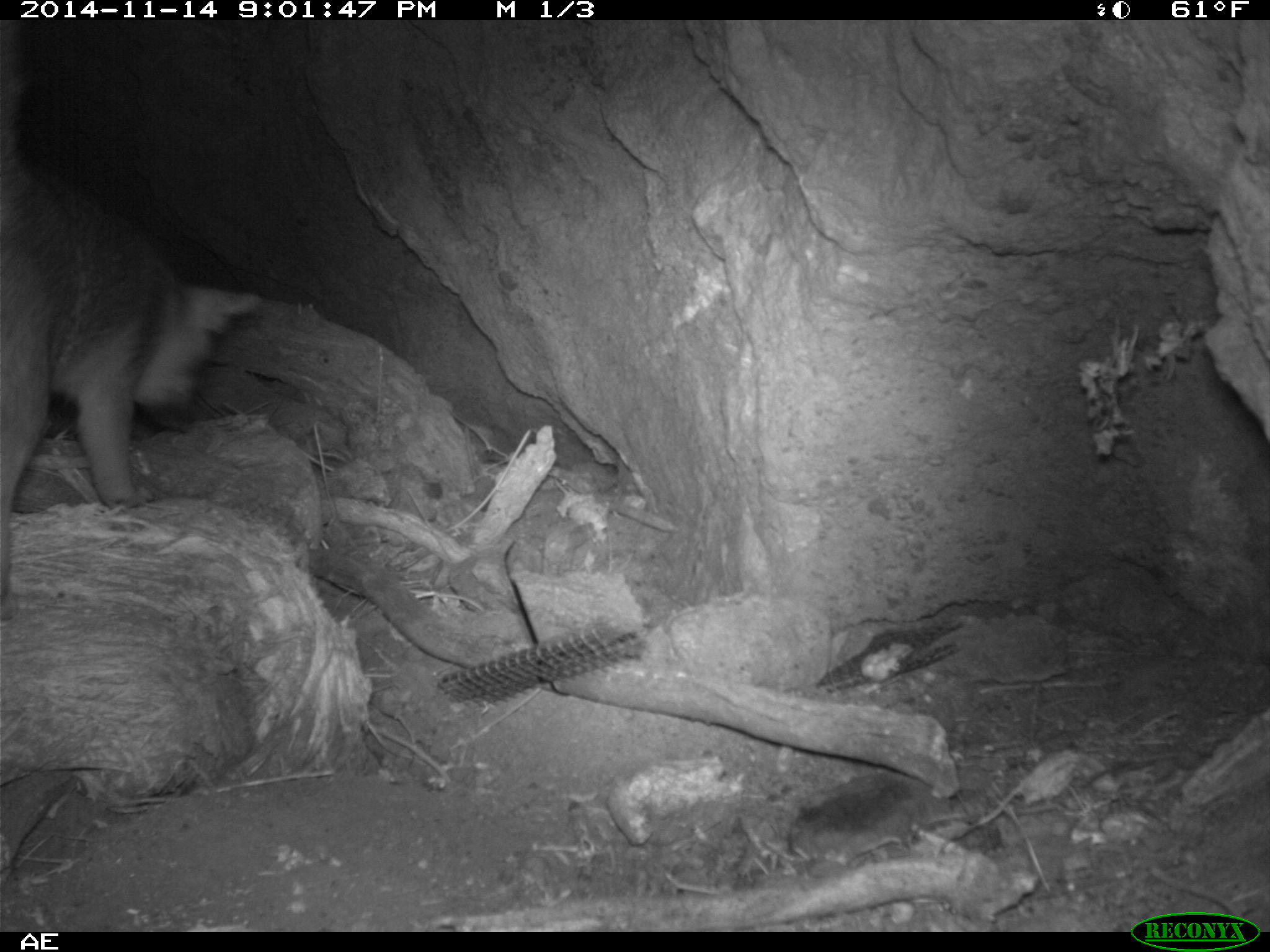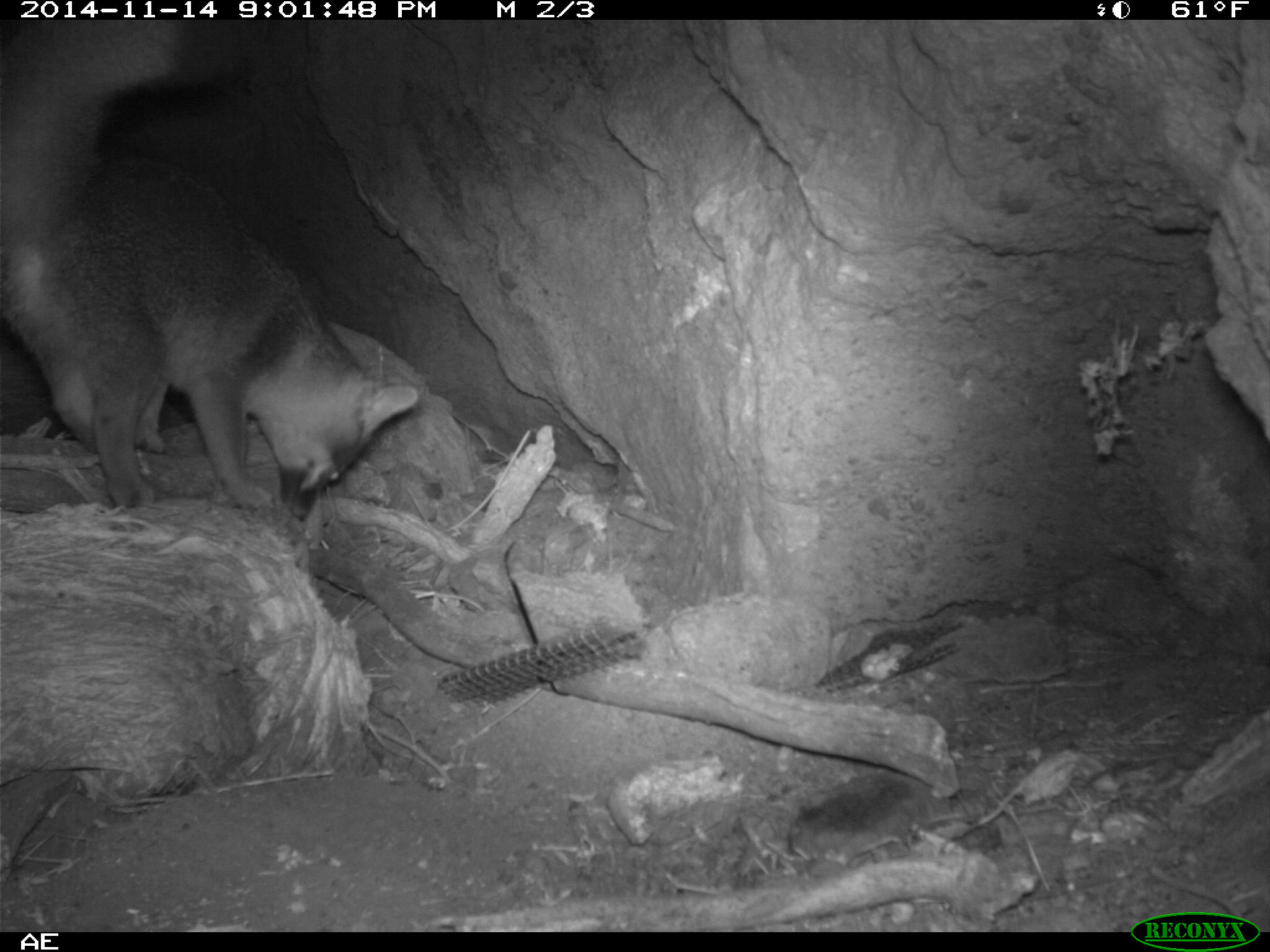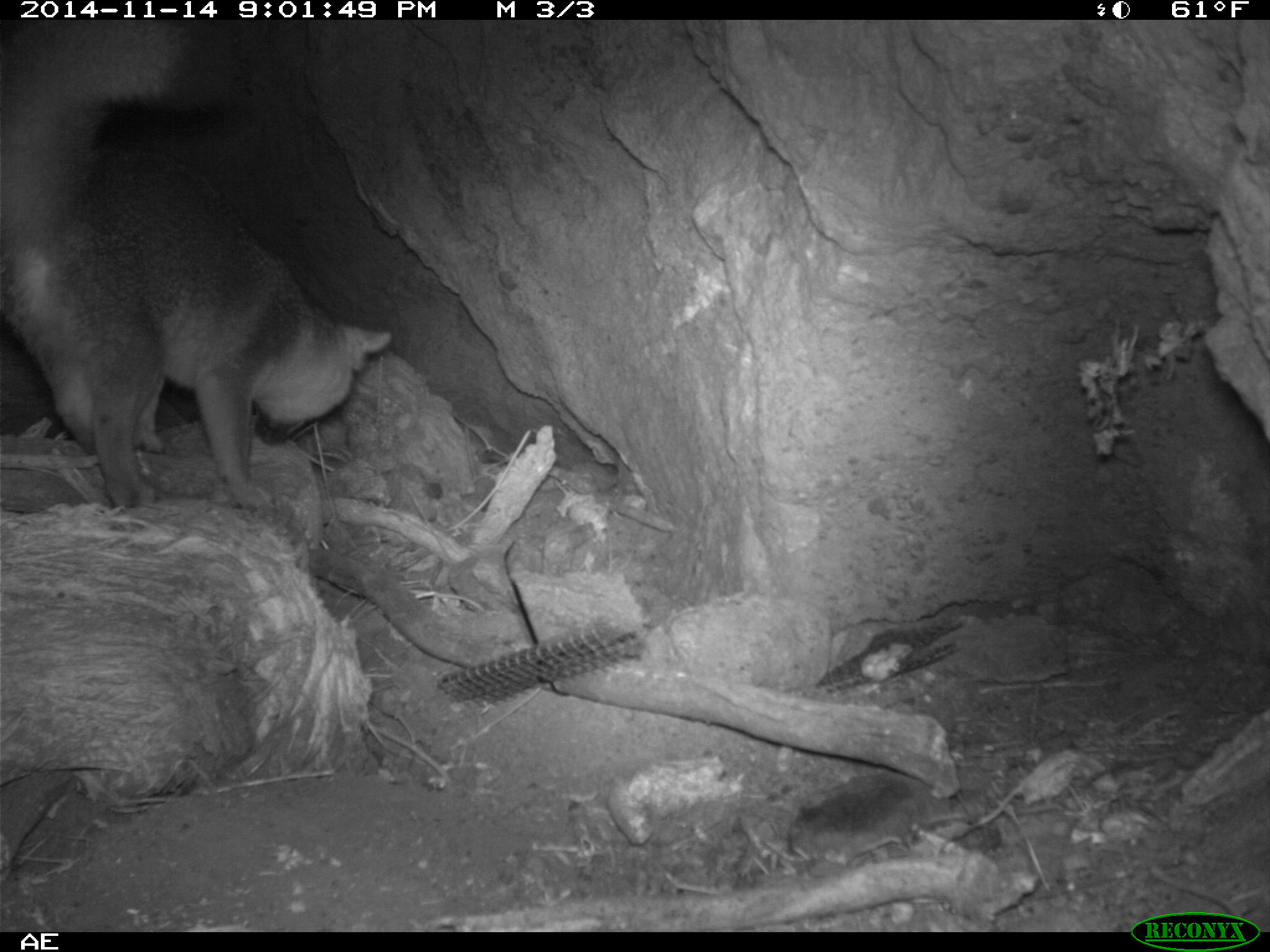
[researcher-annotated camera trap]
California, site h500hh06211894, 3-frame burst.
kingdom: Animalia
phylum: Chordata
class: Mammalia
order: Carnivora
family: Canidae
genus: Urocyon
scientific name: Urocyon littoralis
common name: island fox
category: fox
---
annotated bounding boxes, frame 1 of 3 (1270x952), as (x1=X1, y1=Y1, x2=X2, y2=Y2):
fox: (x1=0, y1=19, x2=262, y2=621)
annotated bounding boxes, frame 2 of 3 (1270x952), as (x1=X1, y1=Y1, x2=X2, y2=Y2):
fox: (x1=0, y1=21, x2=420, y2=521)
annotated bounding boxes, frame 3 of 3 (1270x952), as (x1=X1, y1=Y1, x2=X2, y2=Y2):
fox: (x1=0, y1=19, x2=392, y2=508)